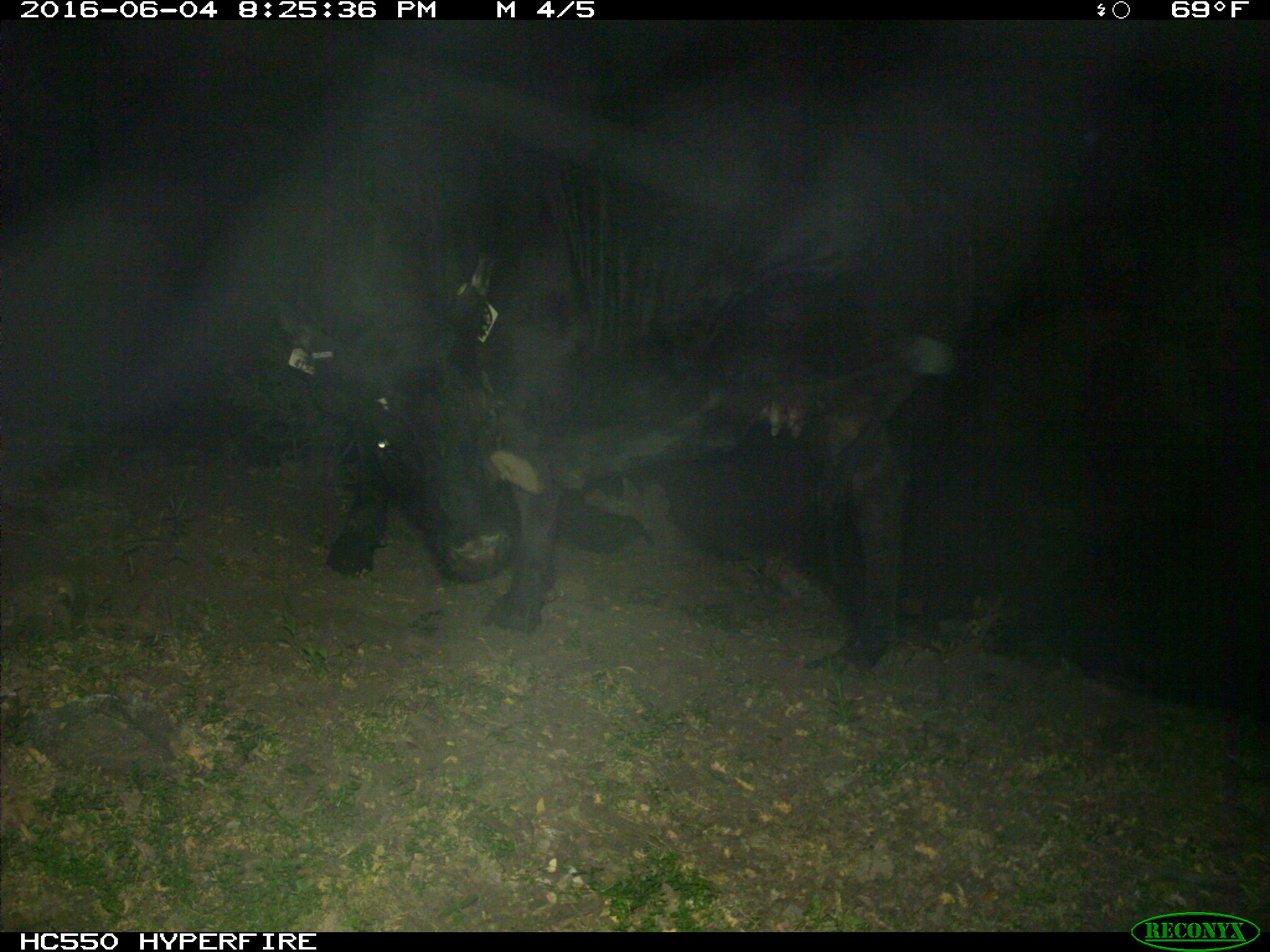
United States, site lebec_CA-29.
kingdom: Animalia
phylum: Chordata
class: Mammalia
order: Artiodactyla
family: Bovidae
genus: Bos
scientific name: Bos taurus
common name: domestic cow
Bos taurus (domestic cow).